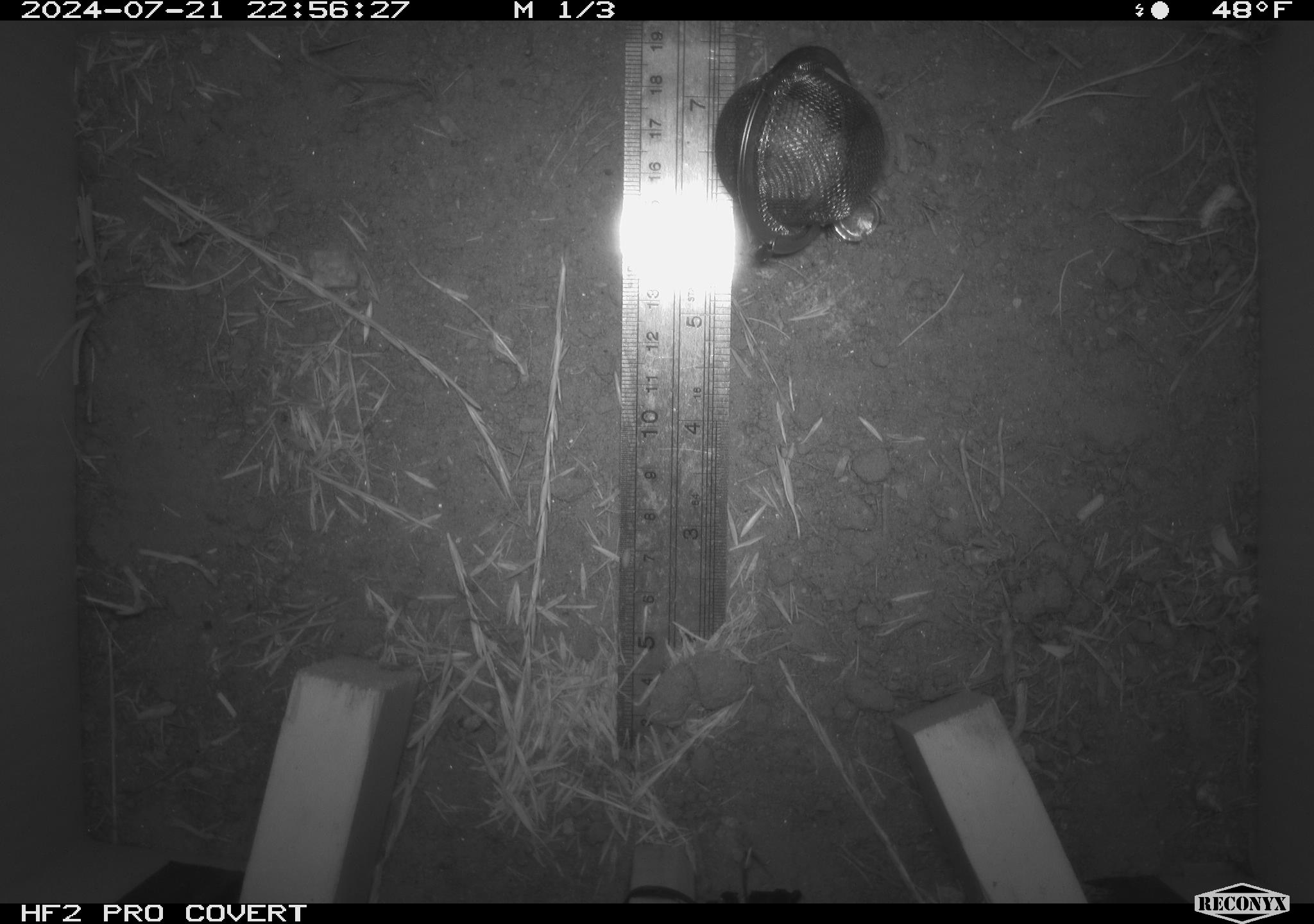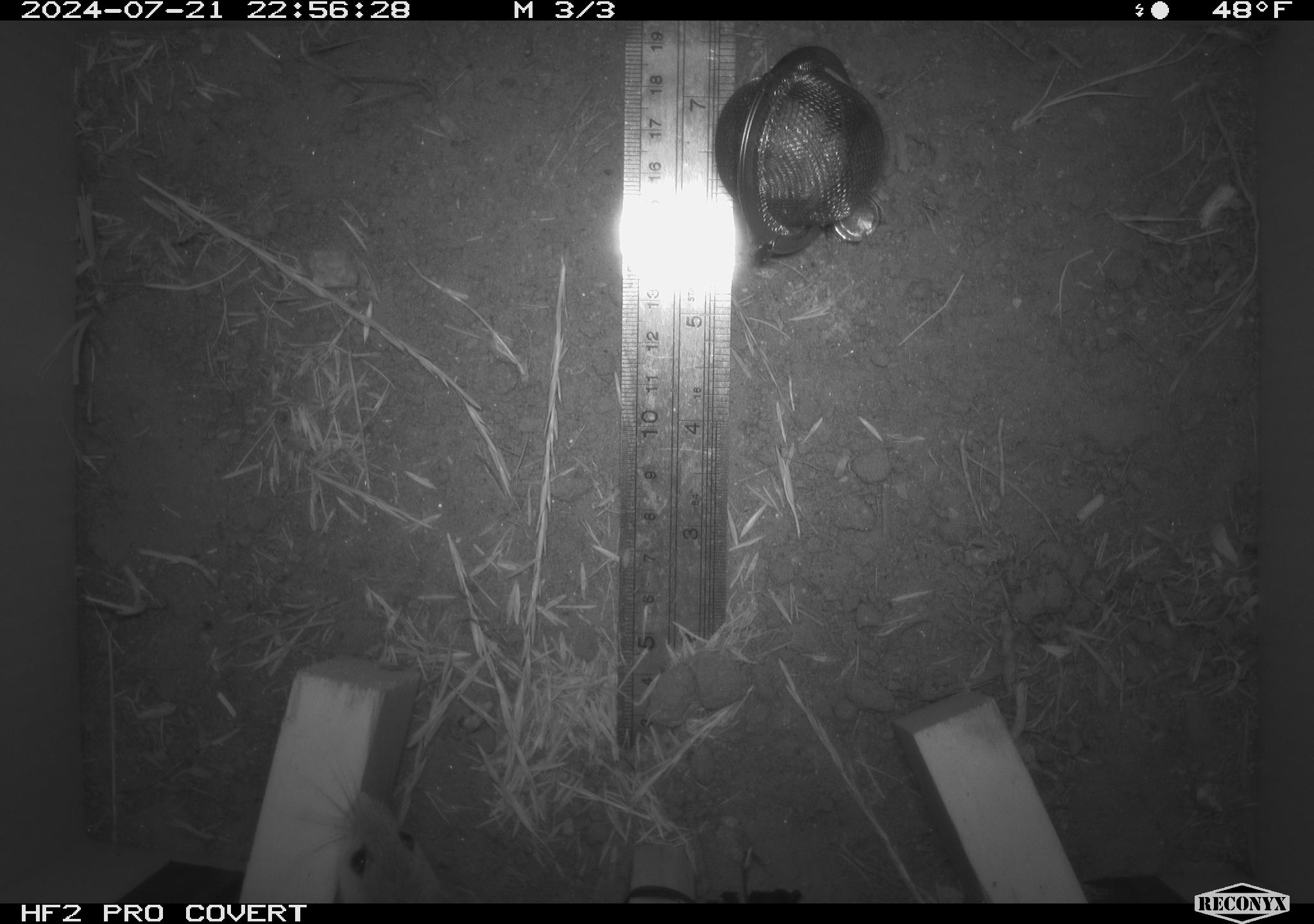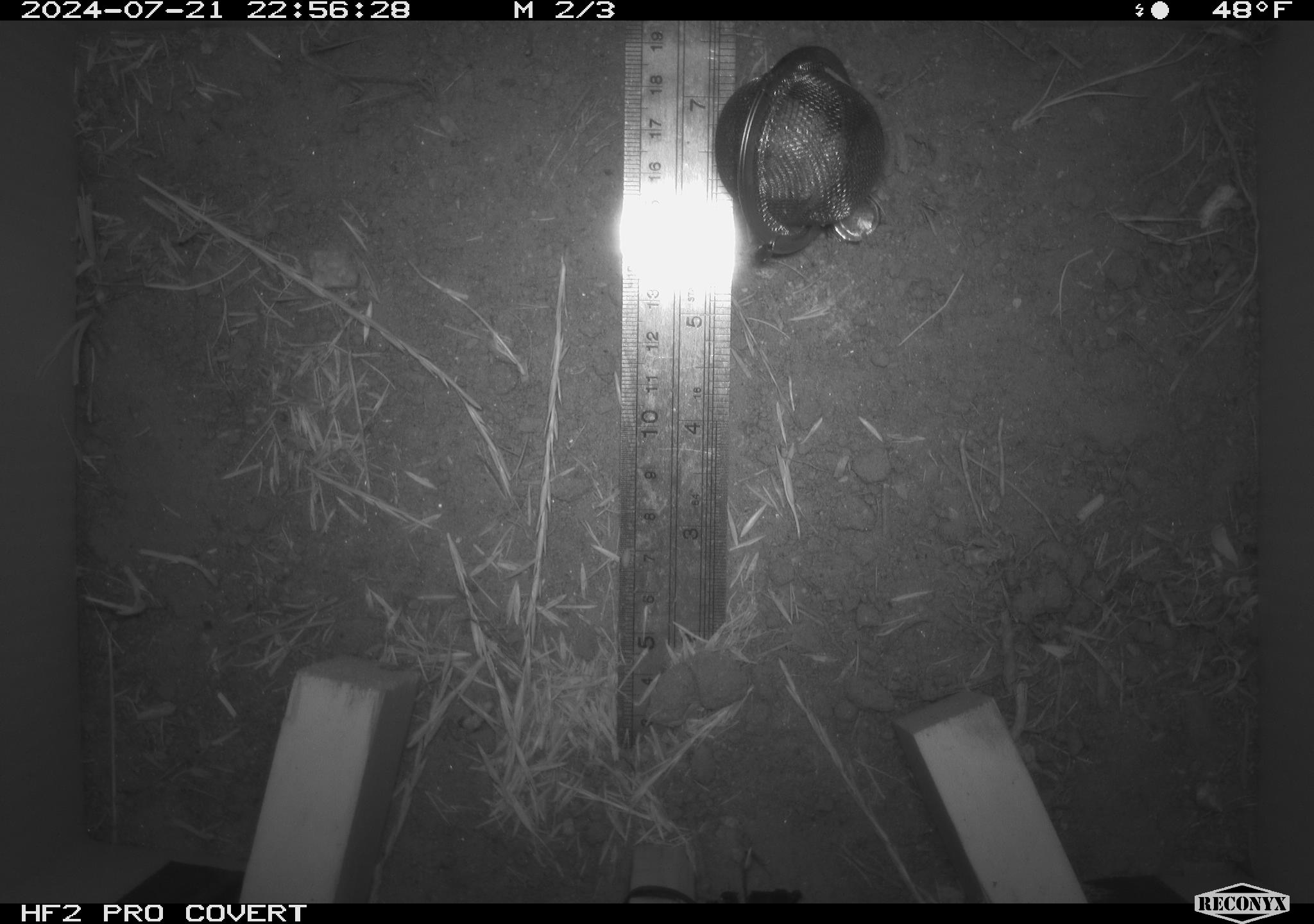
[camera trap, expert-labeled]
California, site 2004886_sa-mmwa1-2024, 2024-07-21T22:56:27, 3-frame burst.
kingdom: Animalia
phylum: Chordata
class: Mammalia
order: Rodentia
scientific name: Rodentia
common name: mouse species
Mouse species (Rodentia).